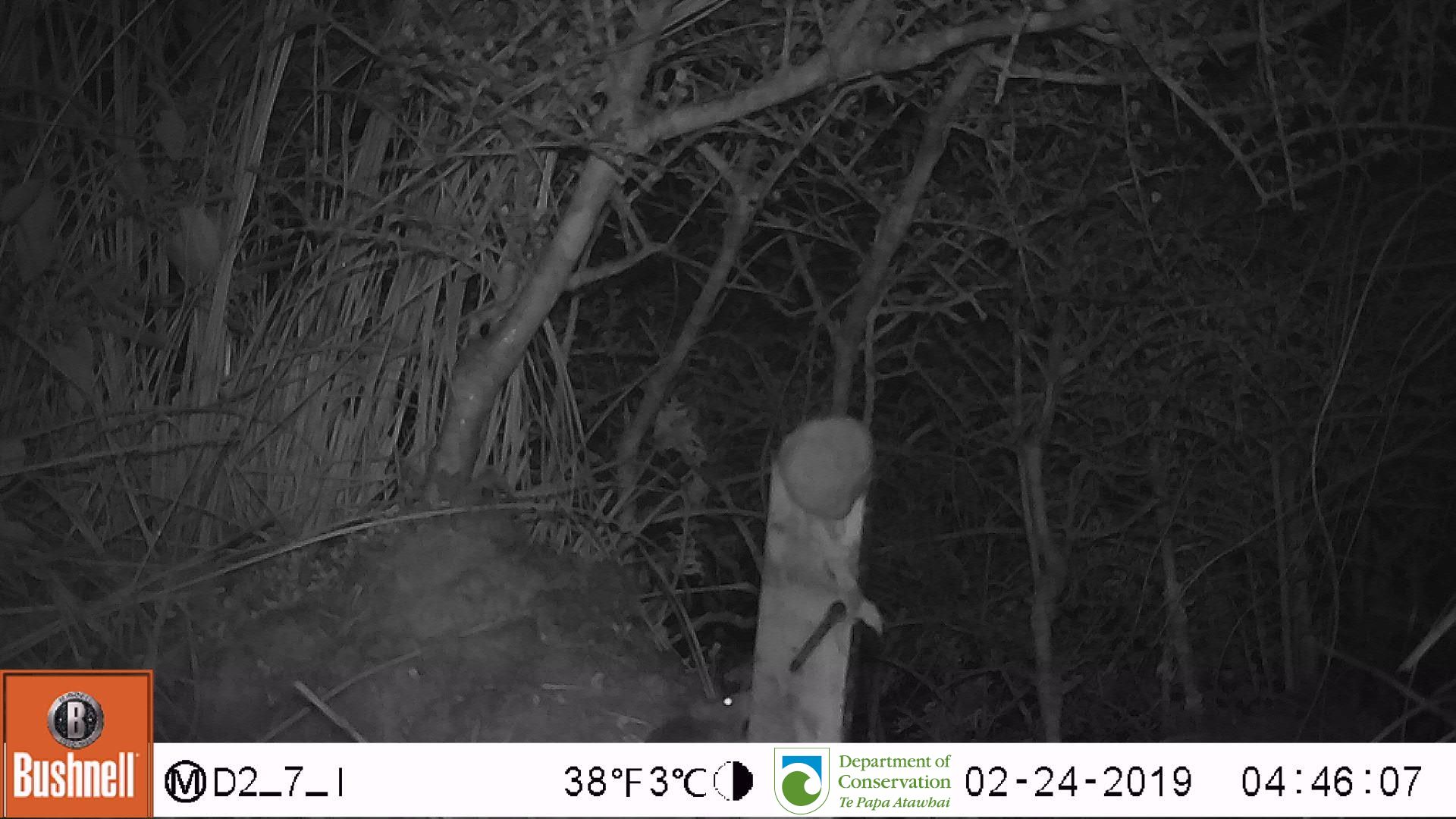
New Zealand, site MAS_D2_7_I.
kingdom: Animalia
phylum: Chordata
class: Mammalia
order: Rodentia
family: Muridae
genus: Mus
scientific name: Mus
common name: mouse